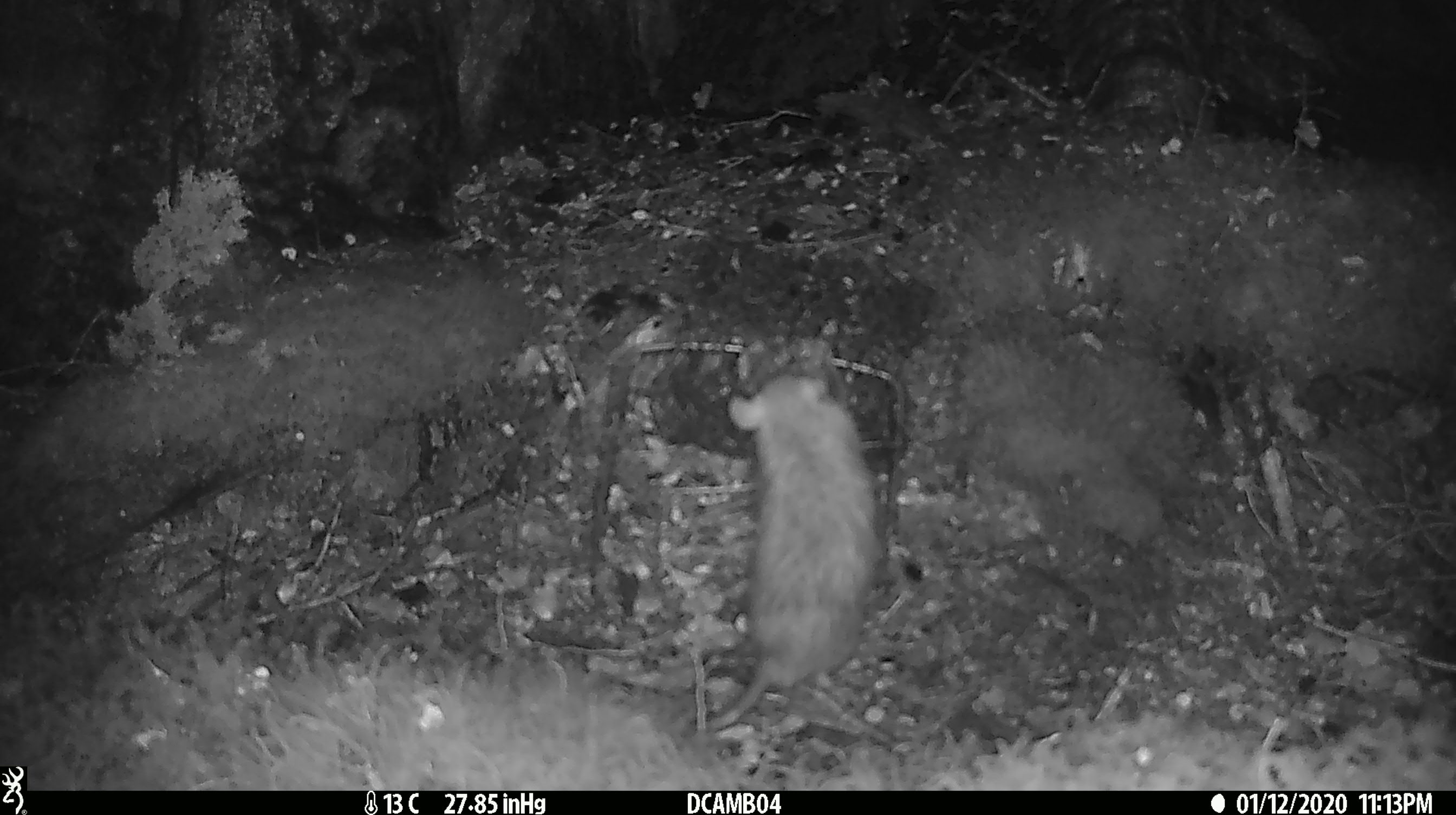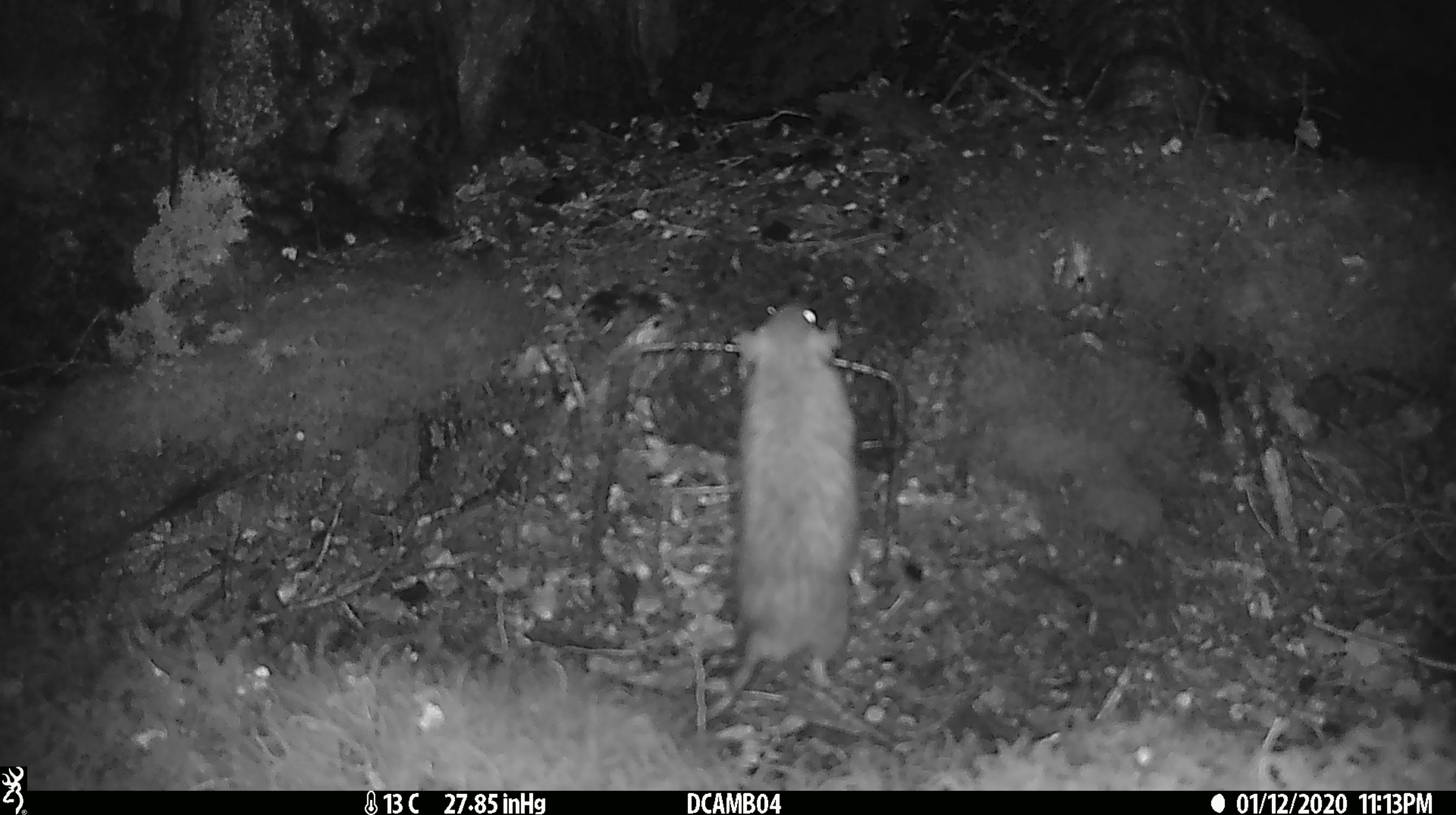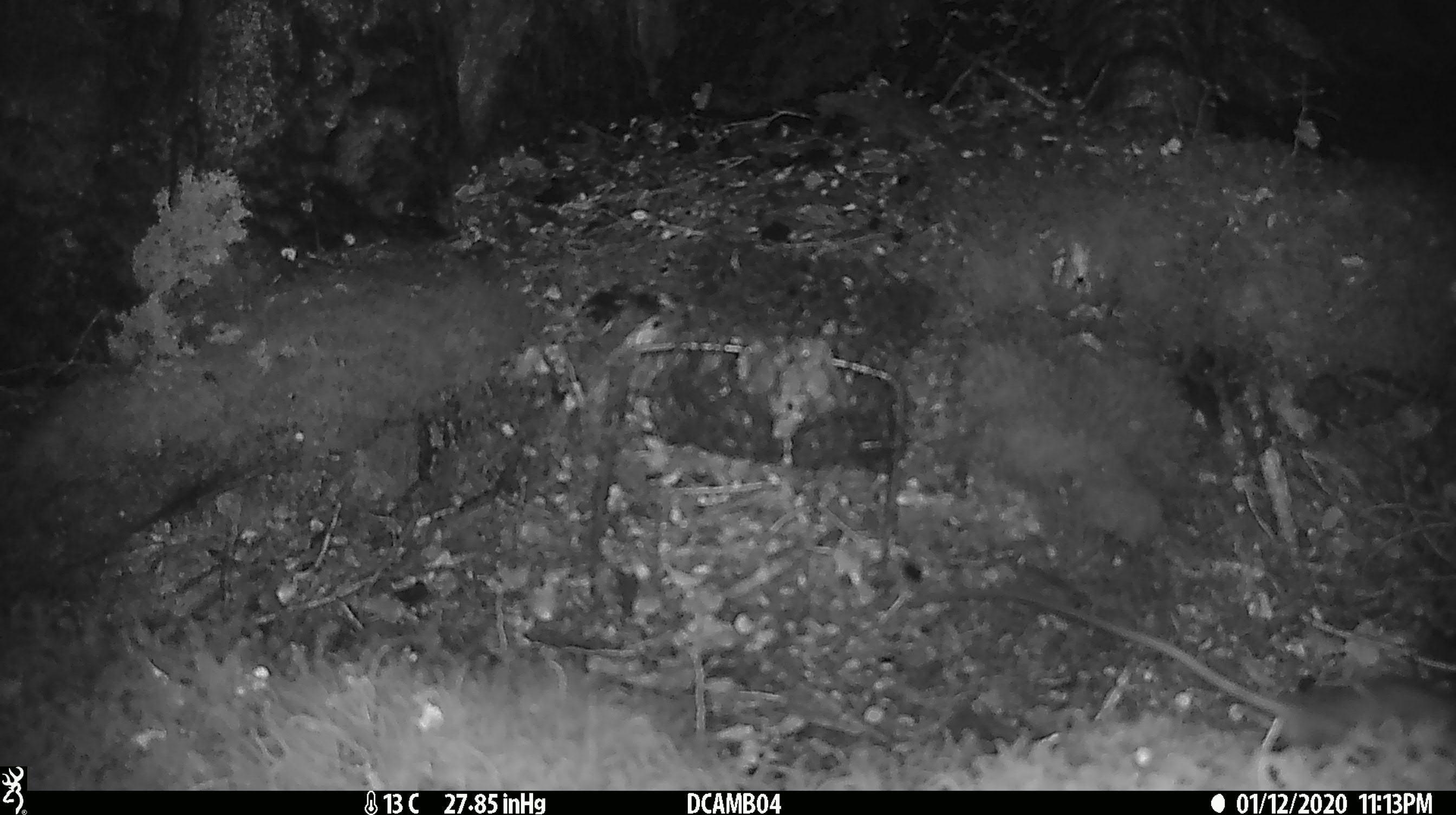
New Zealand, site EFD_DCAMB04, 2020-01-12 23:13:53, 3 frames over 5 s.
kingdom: Animalia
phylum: Chordata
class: Mammalia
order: Rodentia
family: Muridae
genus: Rattus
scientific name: Rattus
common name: rat